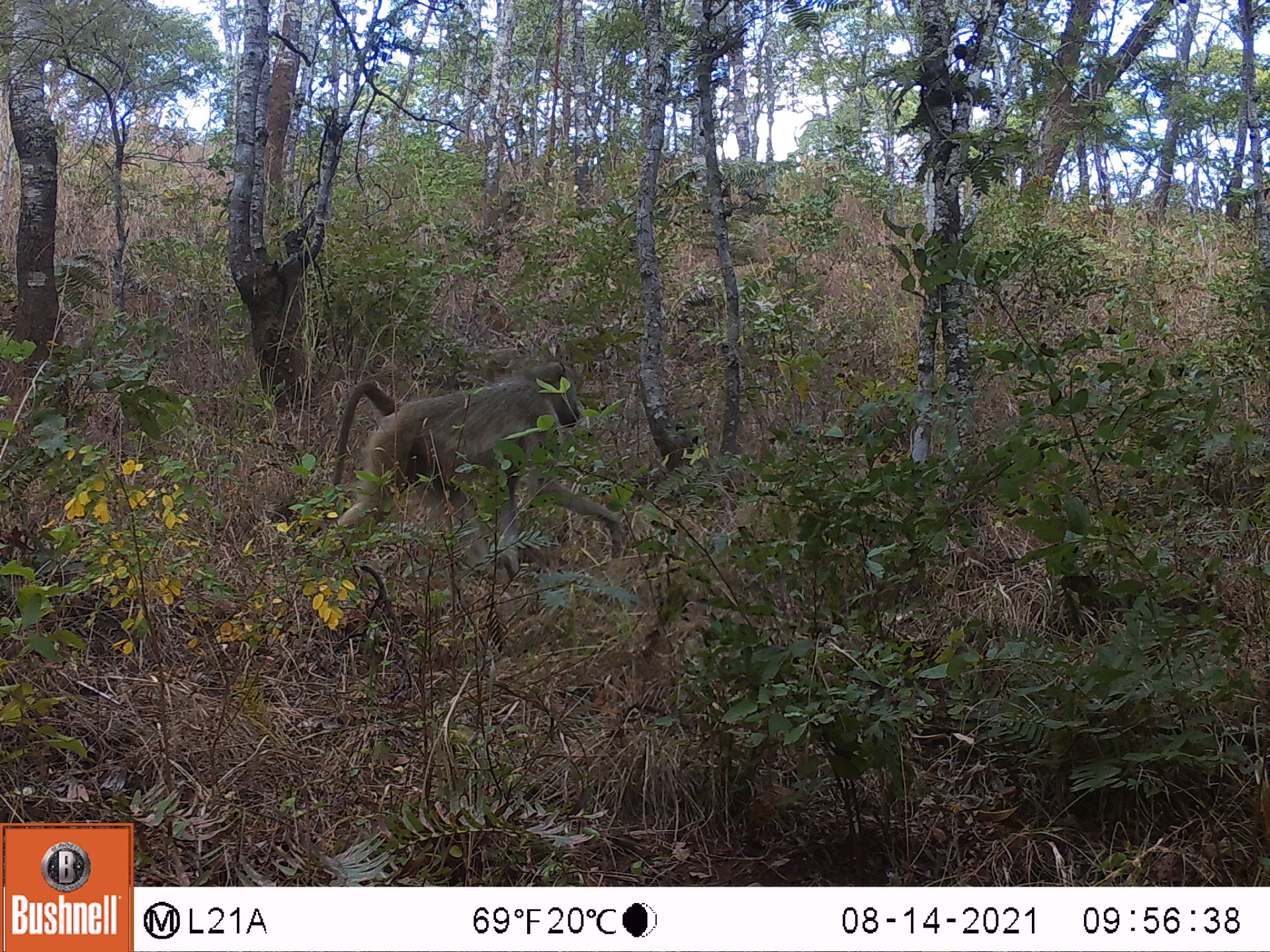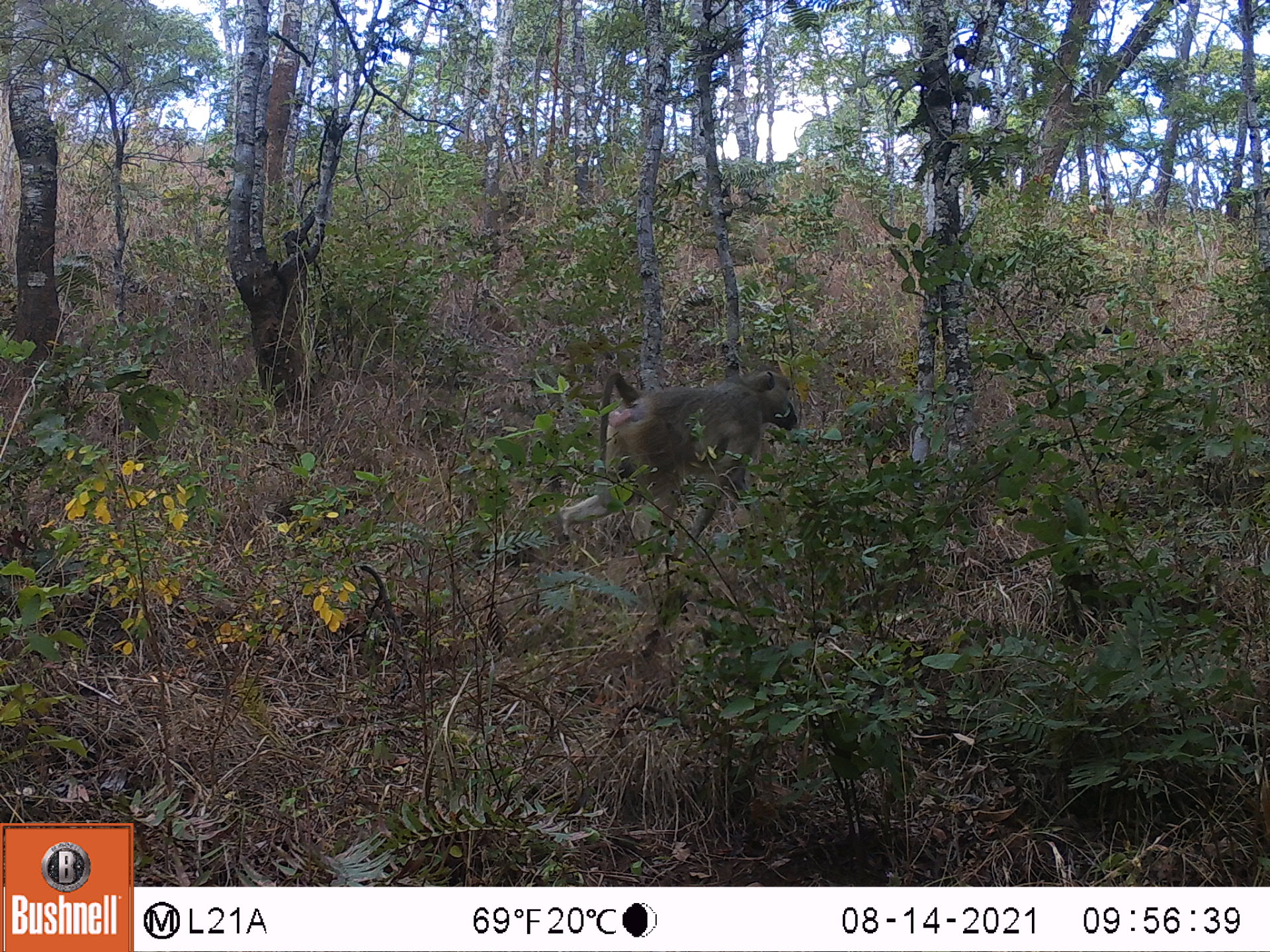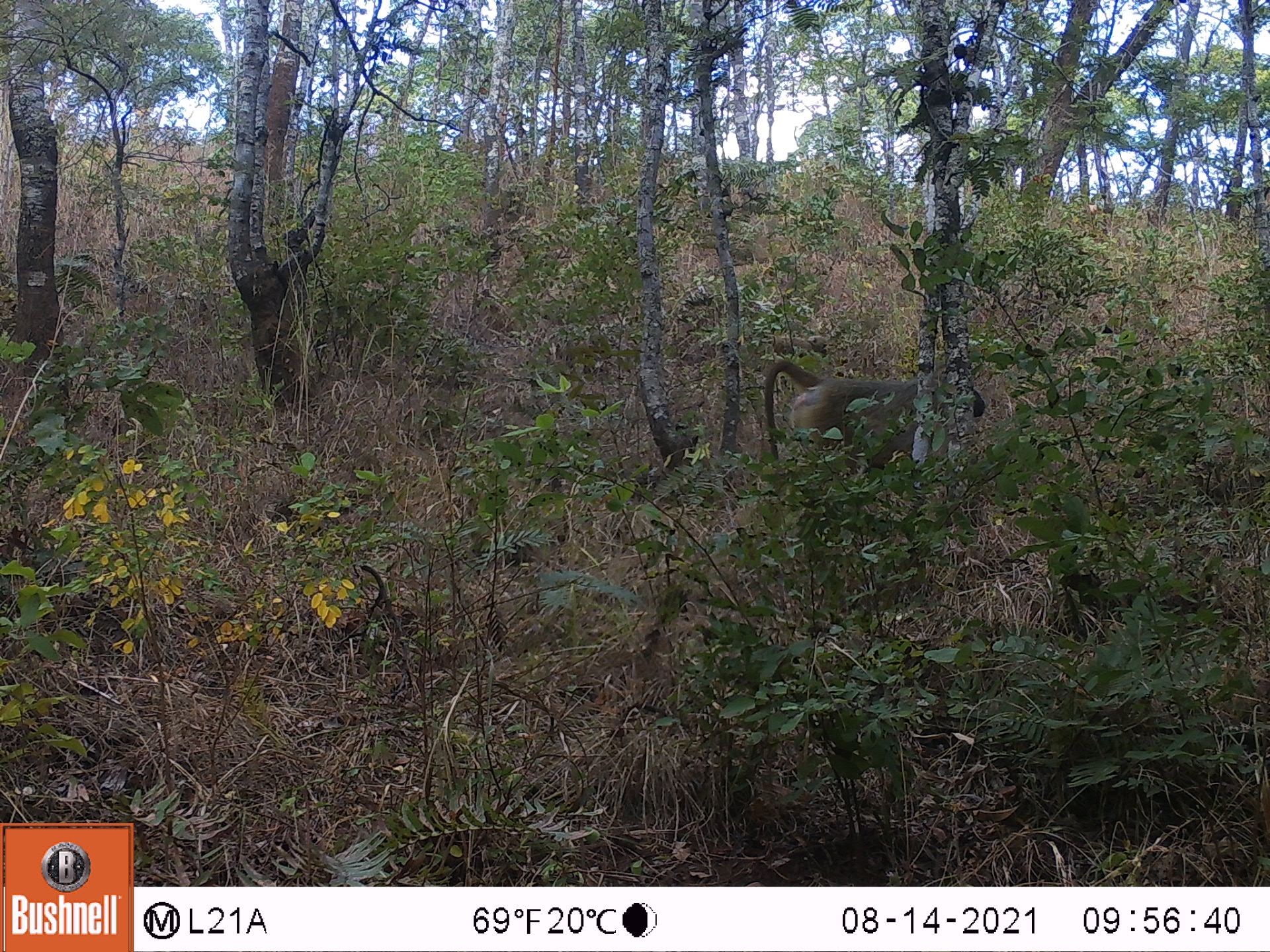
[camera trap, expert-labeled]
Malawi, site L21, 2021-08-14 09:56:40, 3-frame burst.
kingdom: Animalia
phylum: Chordata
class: Mammalia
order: Primates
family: Cercopithecidae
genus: Papio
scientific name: Papio cynocephalus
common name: yellow baboon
Yellow baboon (Papio cynocephalus), count 1.